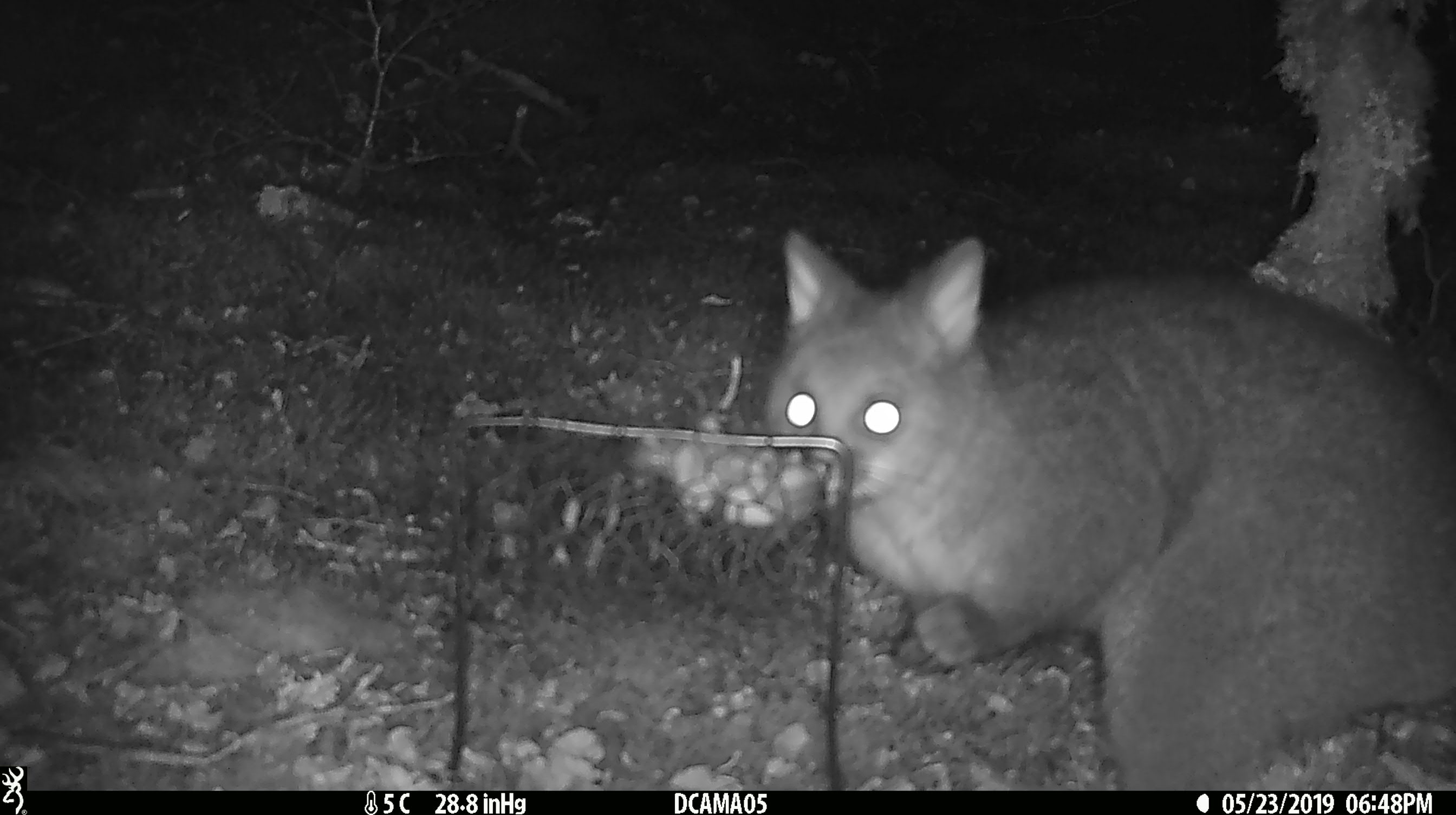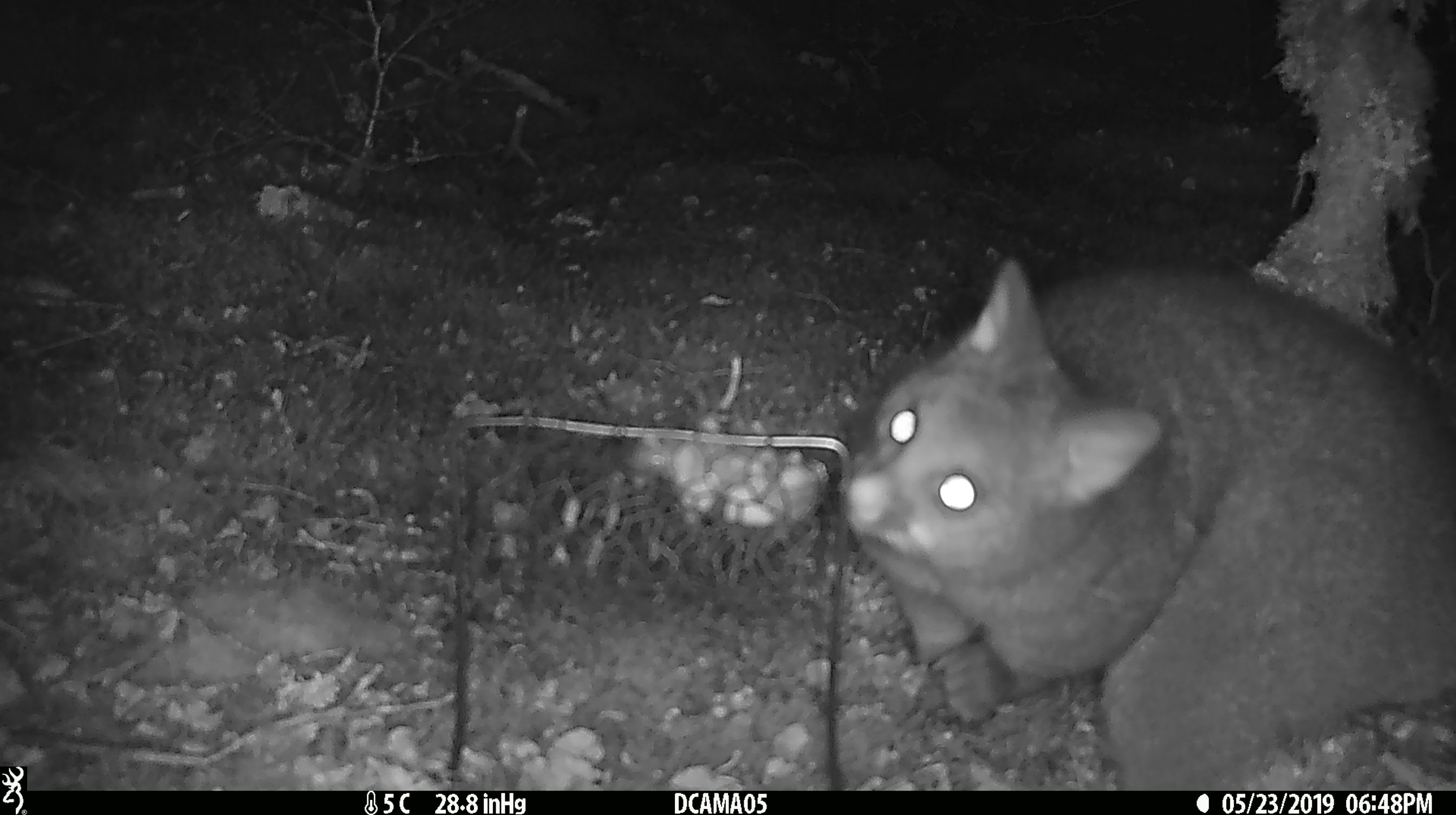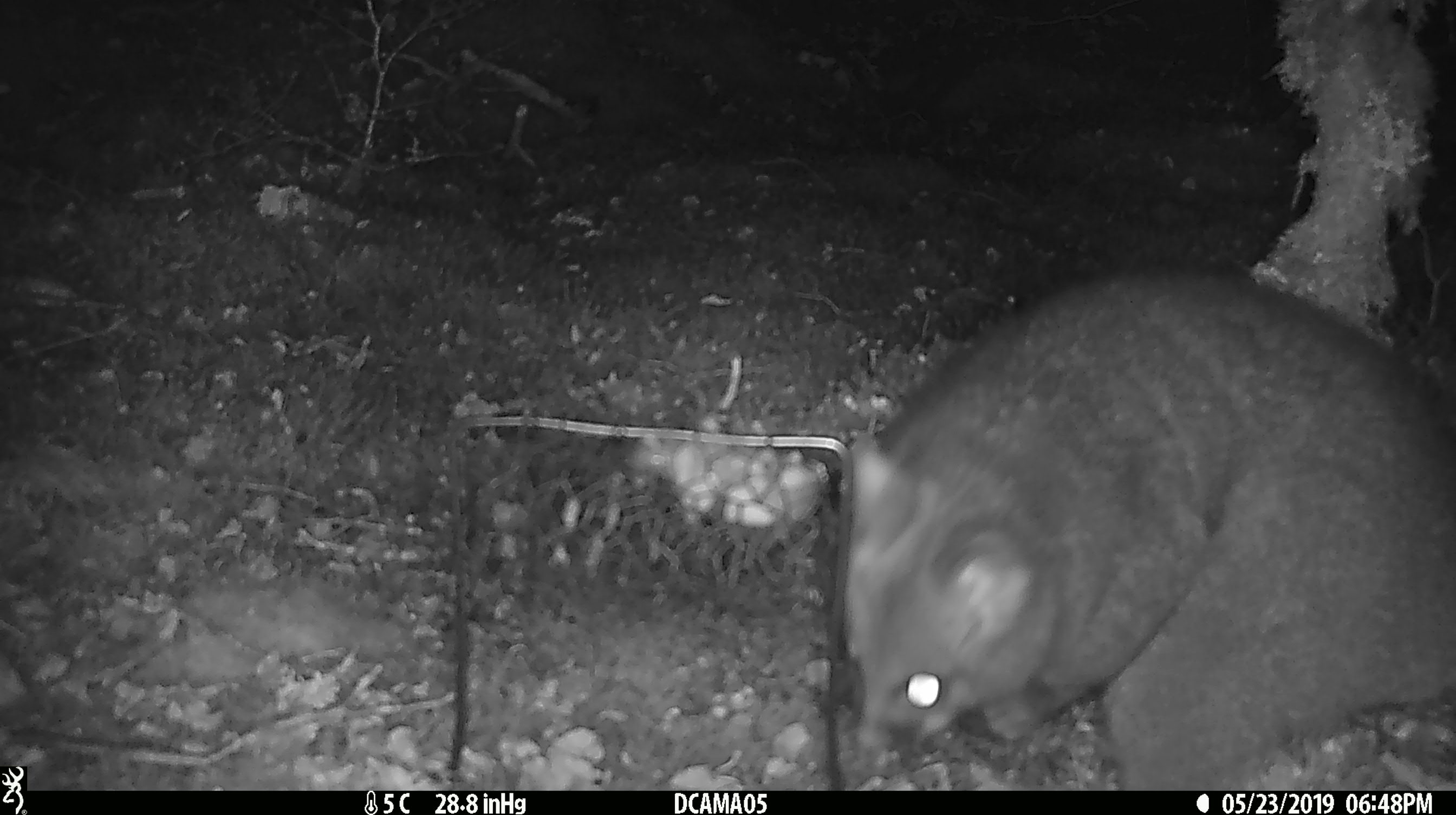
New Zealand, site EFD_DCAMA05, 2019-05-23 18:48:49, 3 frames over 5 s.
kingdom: Animalia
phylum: Chordata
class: Mammalia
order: Diprotodontia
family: Phalangeridae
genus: Trichosurus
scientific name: Trichosurus vulpecula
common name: common brushtail possum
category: possum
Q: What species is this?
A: Possum (common brushtail possum) (Trichosurus vulpecula).